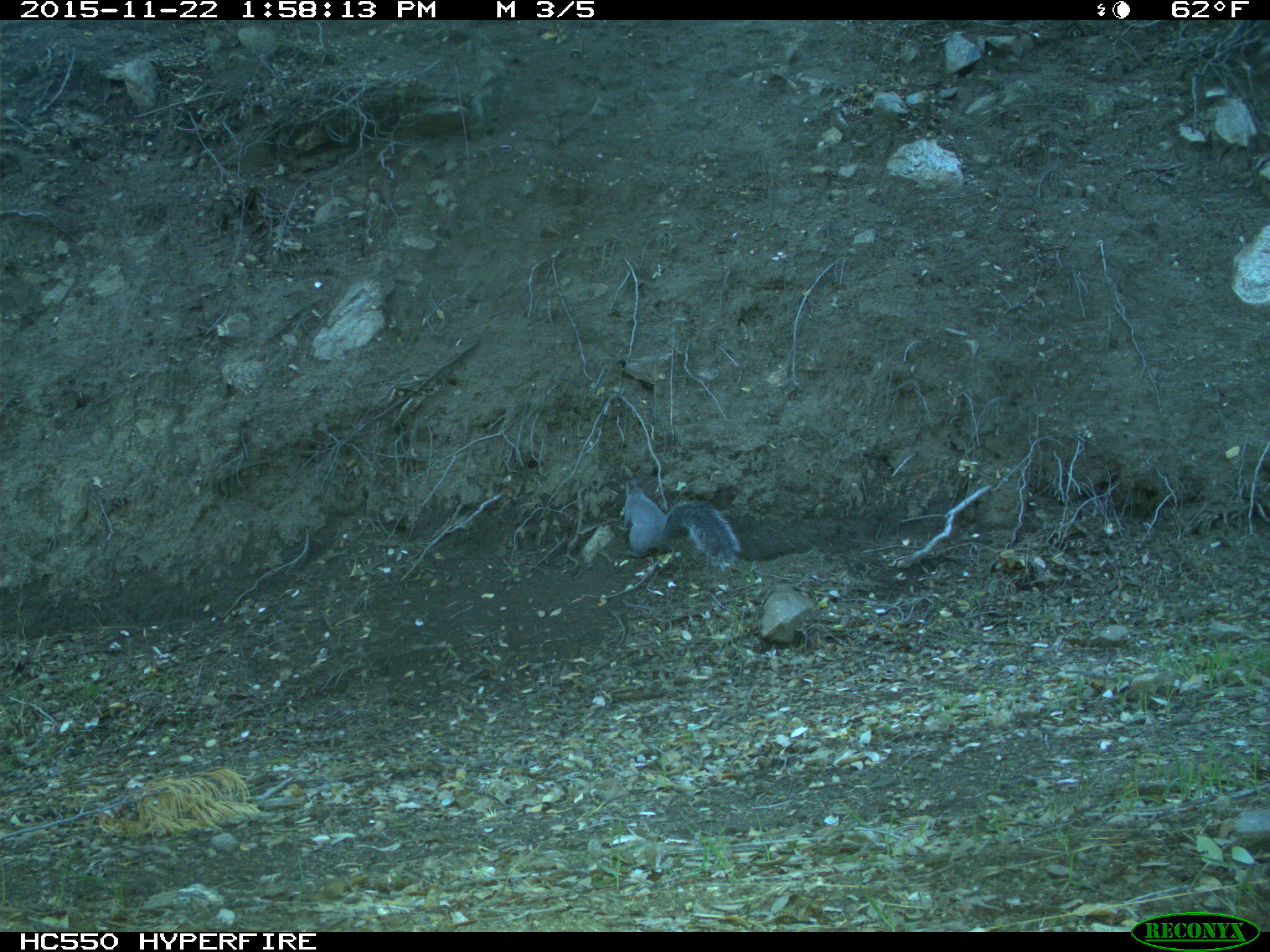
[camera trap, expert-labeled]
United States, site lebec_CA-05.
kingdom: Animalia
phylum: Chordata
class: Mammalia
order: Rodentia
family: Sciuridae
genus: Sciurus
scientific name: Sciurus carolinensis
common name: eastern gray squirrel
Sciurus carolinensis (eastern gray squirrel).